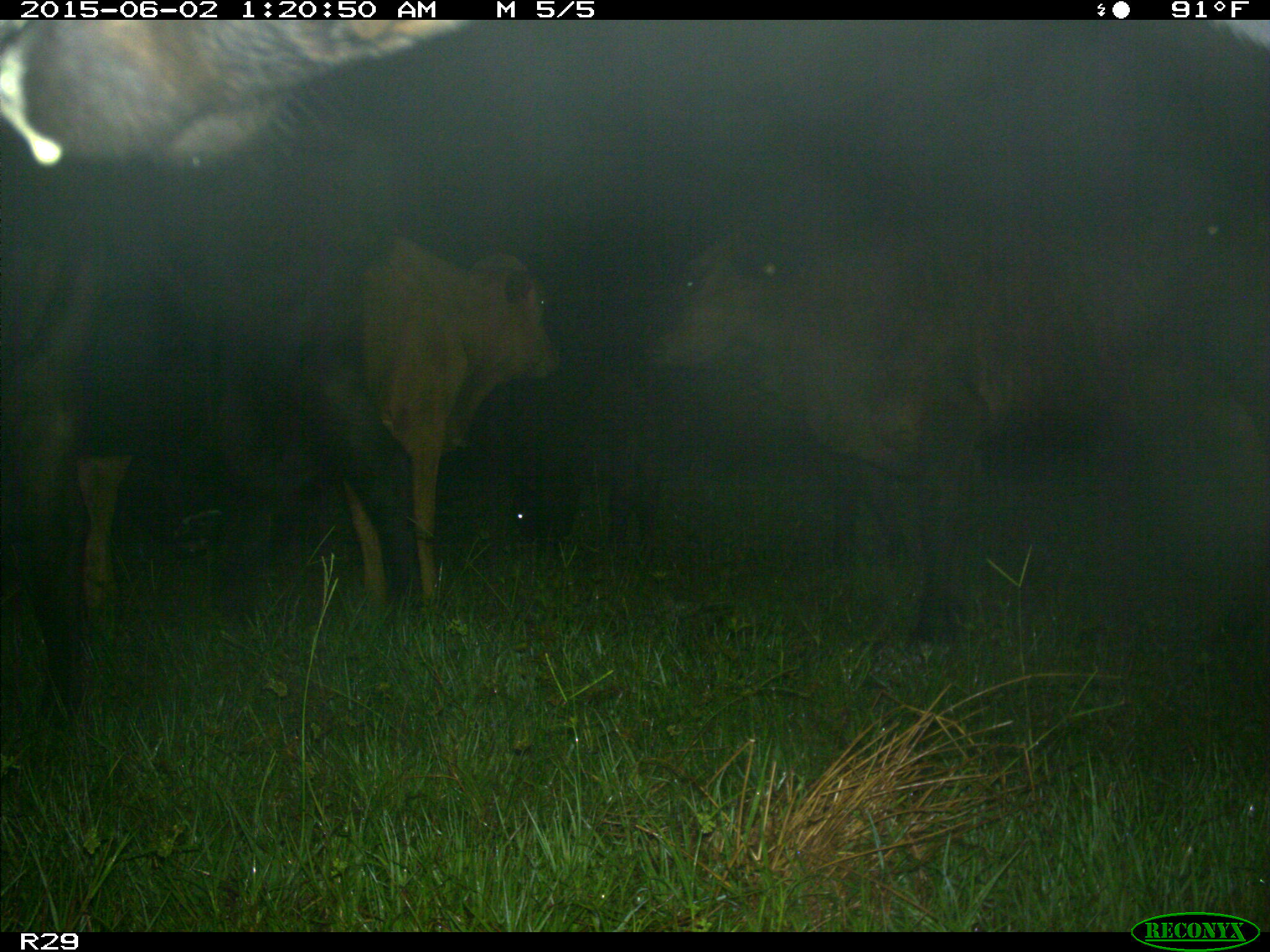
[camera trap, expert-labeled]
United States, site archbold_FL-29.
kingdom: Animalia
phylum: Chordata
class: Mammalia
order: Artiodactyla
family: Bovidae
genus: Bos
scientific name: Bos taurus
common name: domestic cow